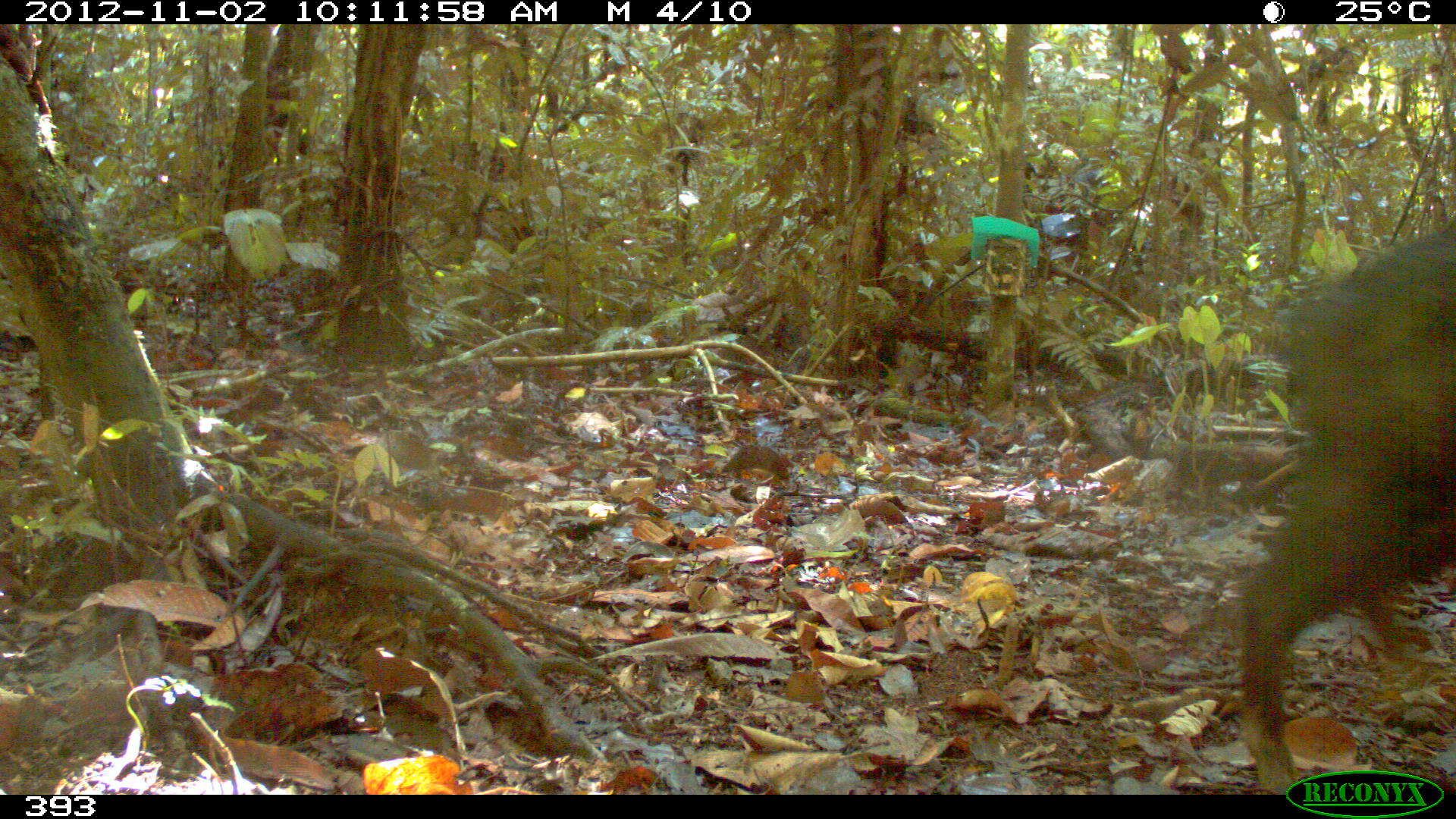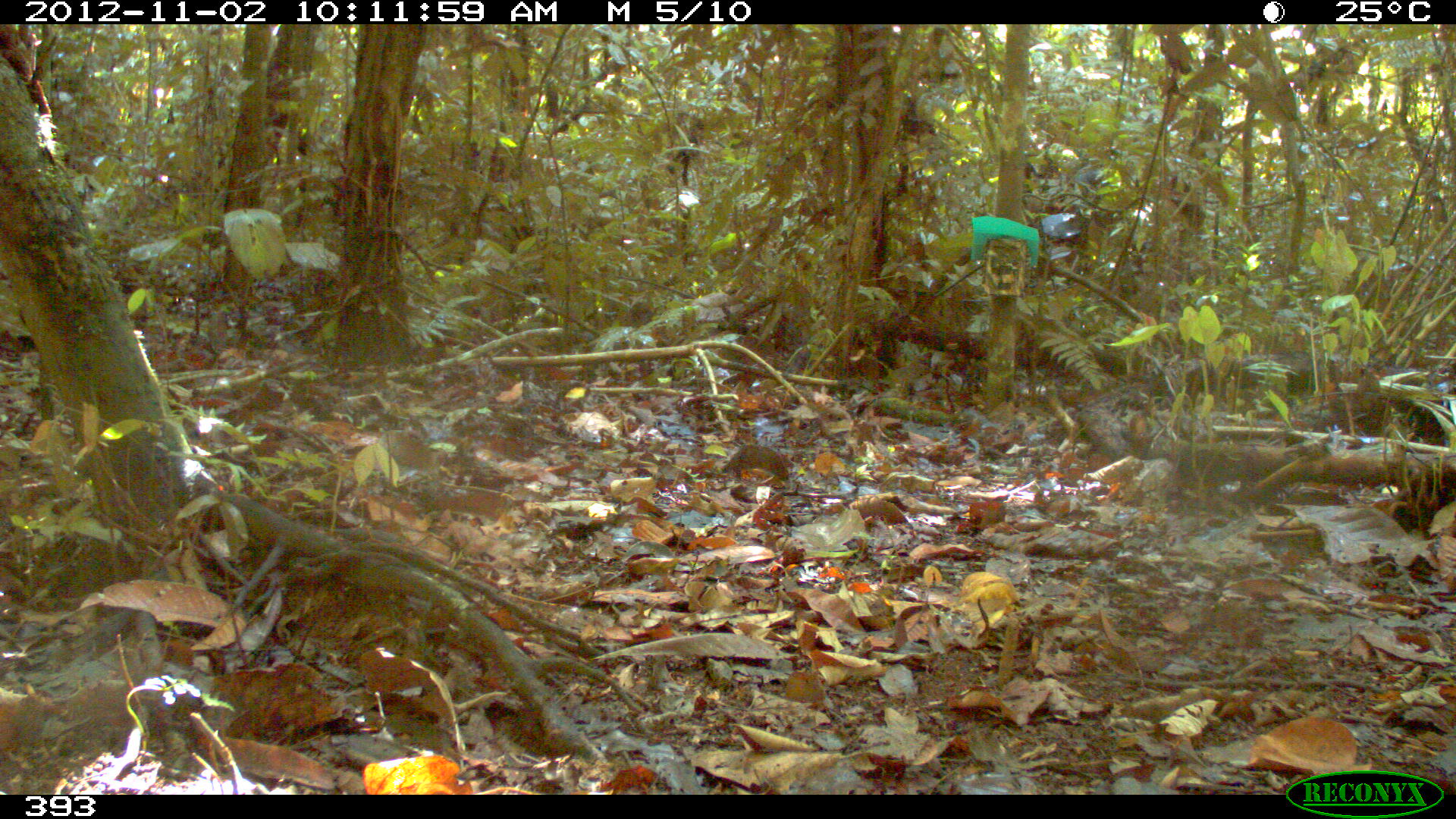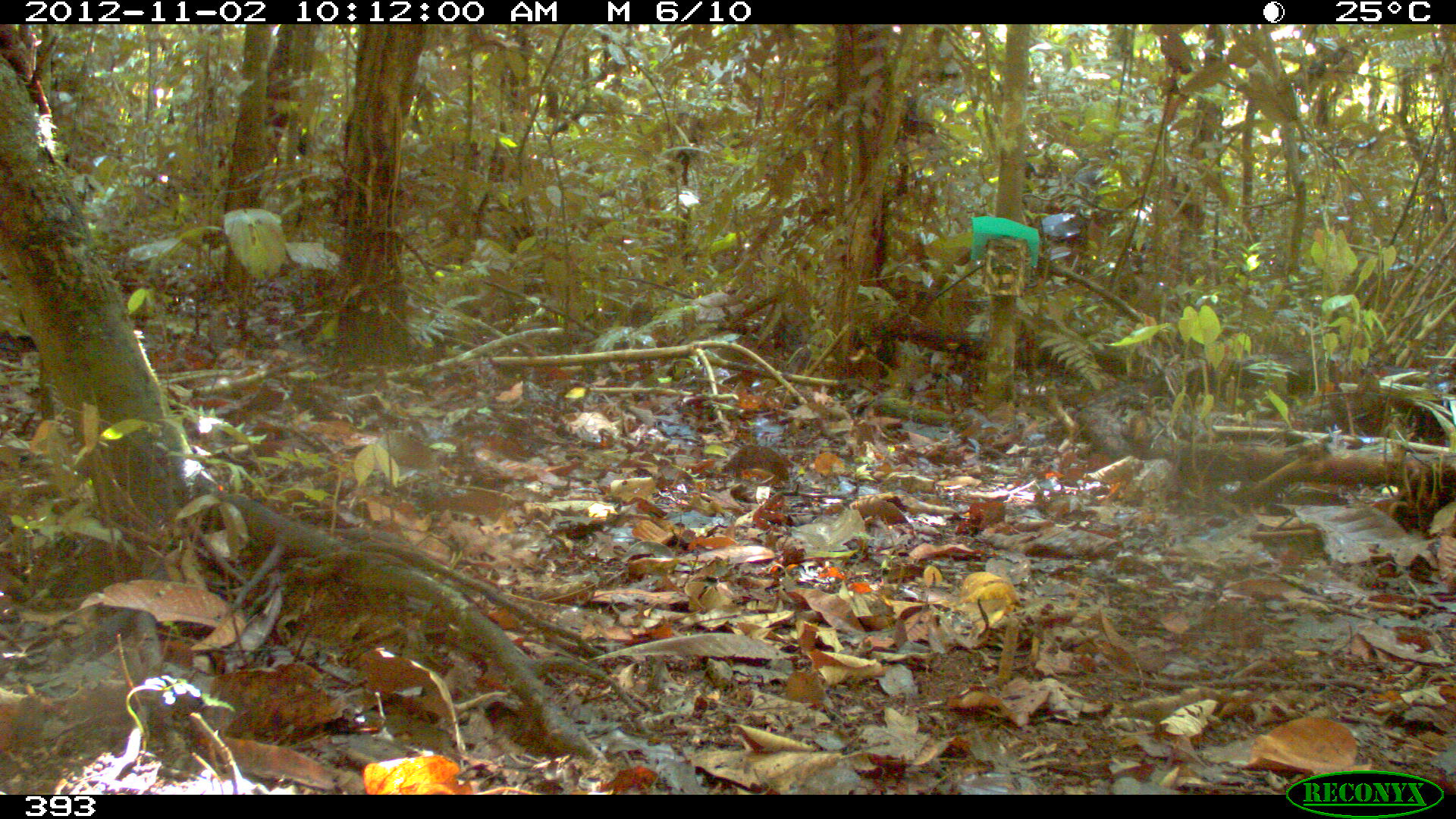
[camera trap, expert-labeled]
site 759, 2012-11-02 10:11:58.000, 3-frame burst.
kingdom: Animalia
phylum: Chordata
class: Mammalia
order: Artiodactyla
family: Tayassuidae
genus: Tayassu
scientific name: Tayassu pecari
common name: white-lipped peccary